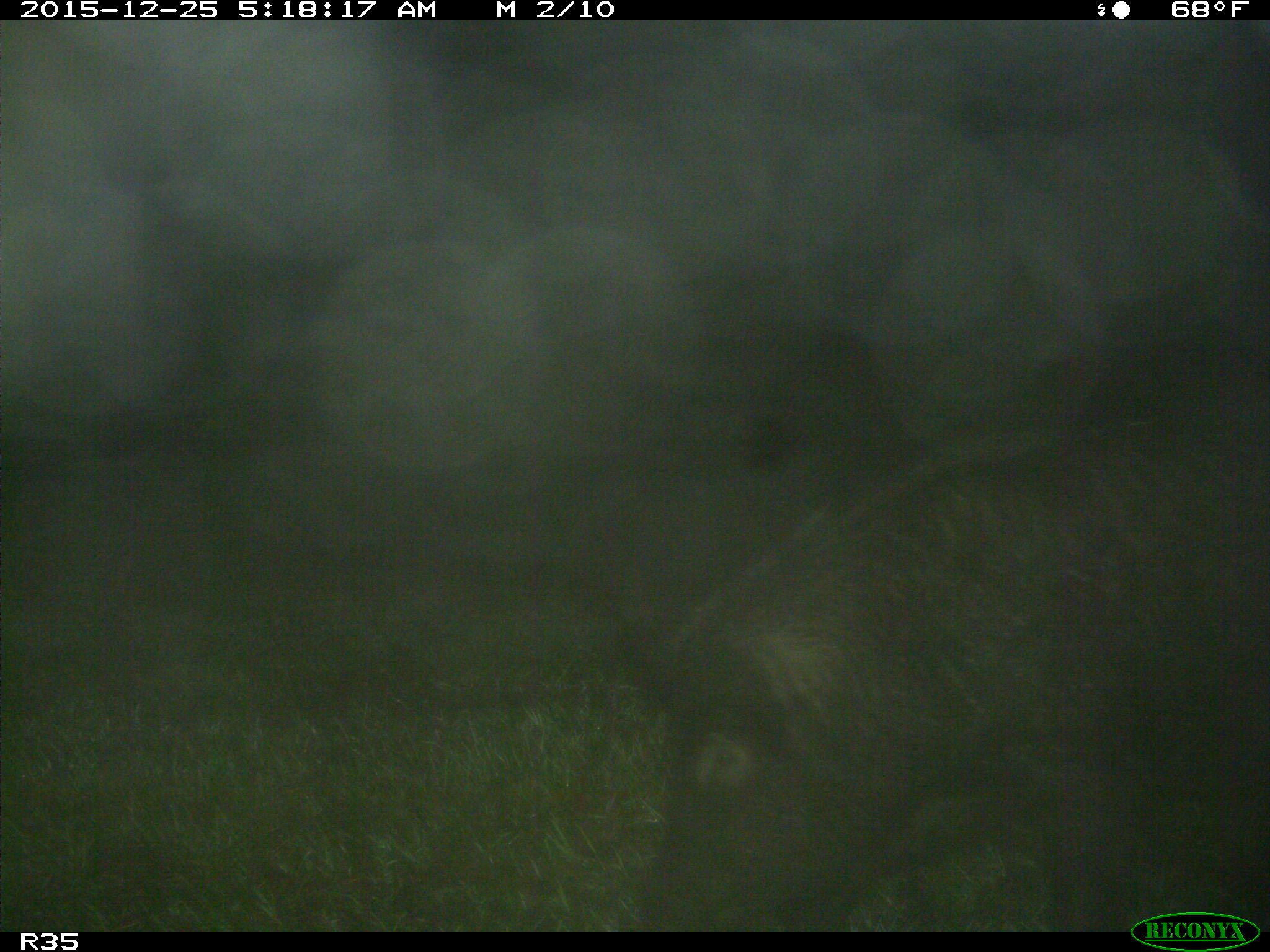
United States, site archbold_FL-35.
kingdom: Animalia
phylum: Chordata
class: Mammalia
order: Artiodactyla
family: Suidae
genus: Sus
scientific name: Sus scrofa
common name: wild boar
Sus scrofa (wild boar).